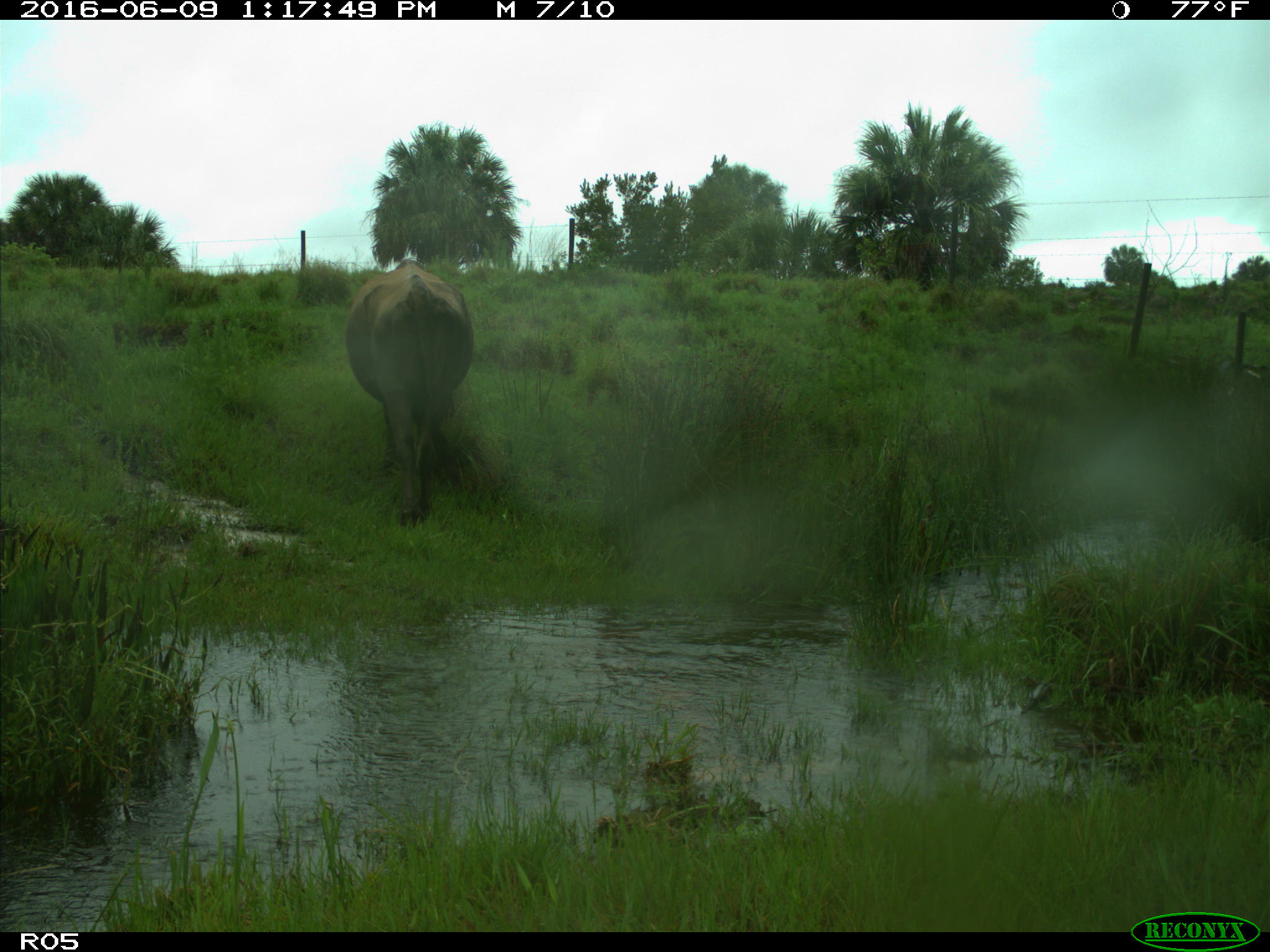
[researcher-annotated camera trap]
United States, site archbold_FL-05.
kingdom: Animalia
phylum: Chordata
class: Mammalia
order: Artiodactyla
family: Bovidae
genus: Bos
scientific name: Bos taurus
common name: domestic cow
Bos taurus (domestic cow).